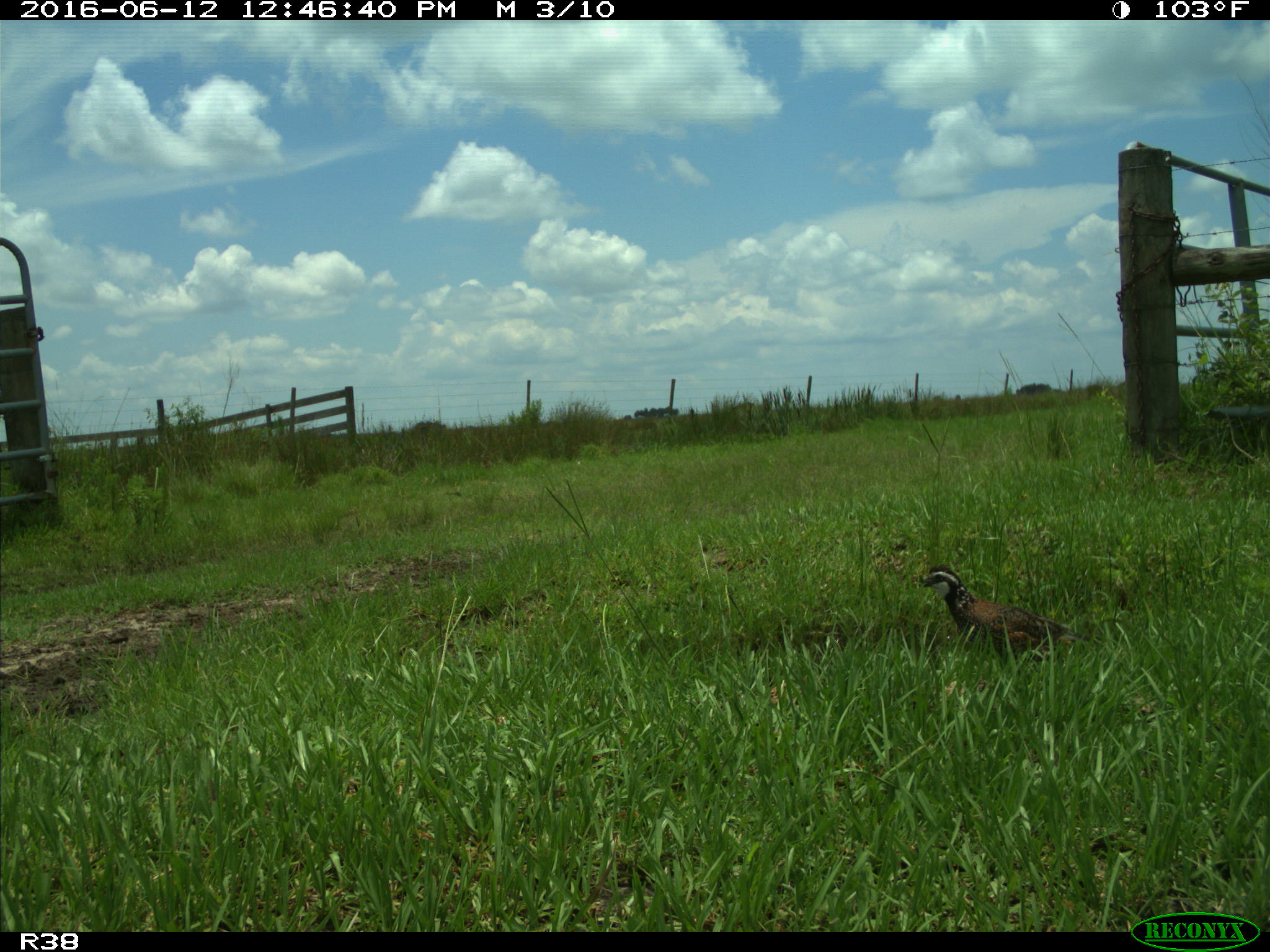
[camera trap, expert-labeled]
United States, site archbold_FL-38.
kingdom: Animalia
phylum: Chordata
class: Aves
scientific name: Aves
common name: birds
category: unidentified bird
Unidentified bird (birds) (Aves).